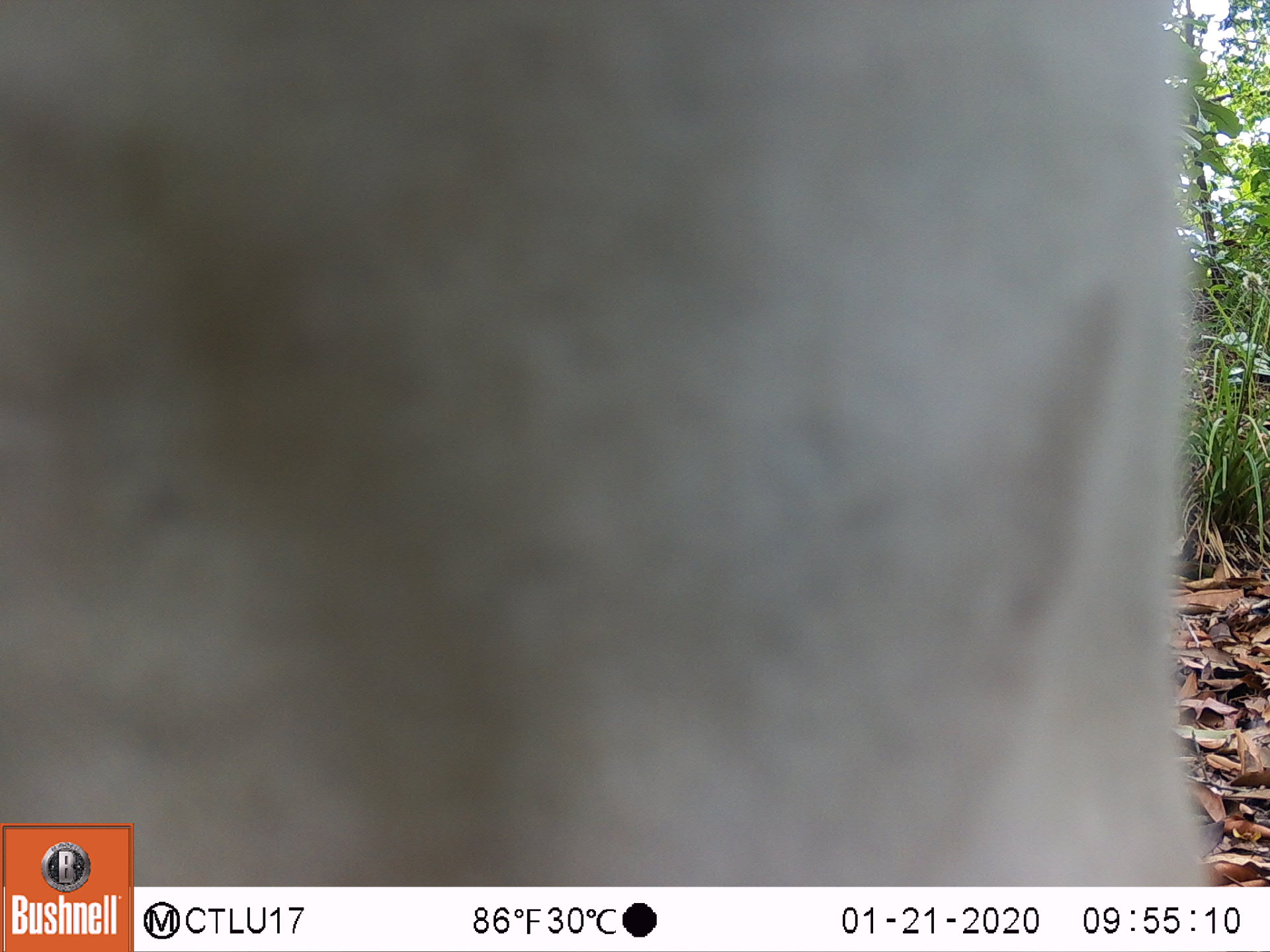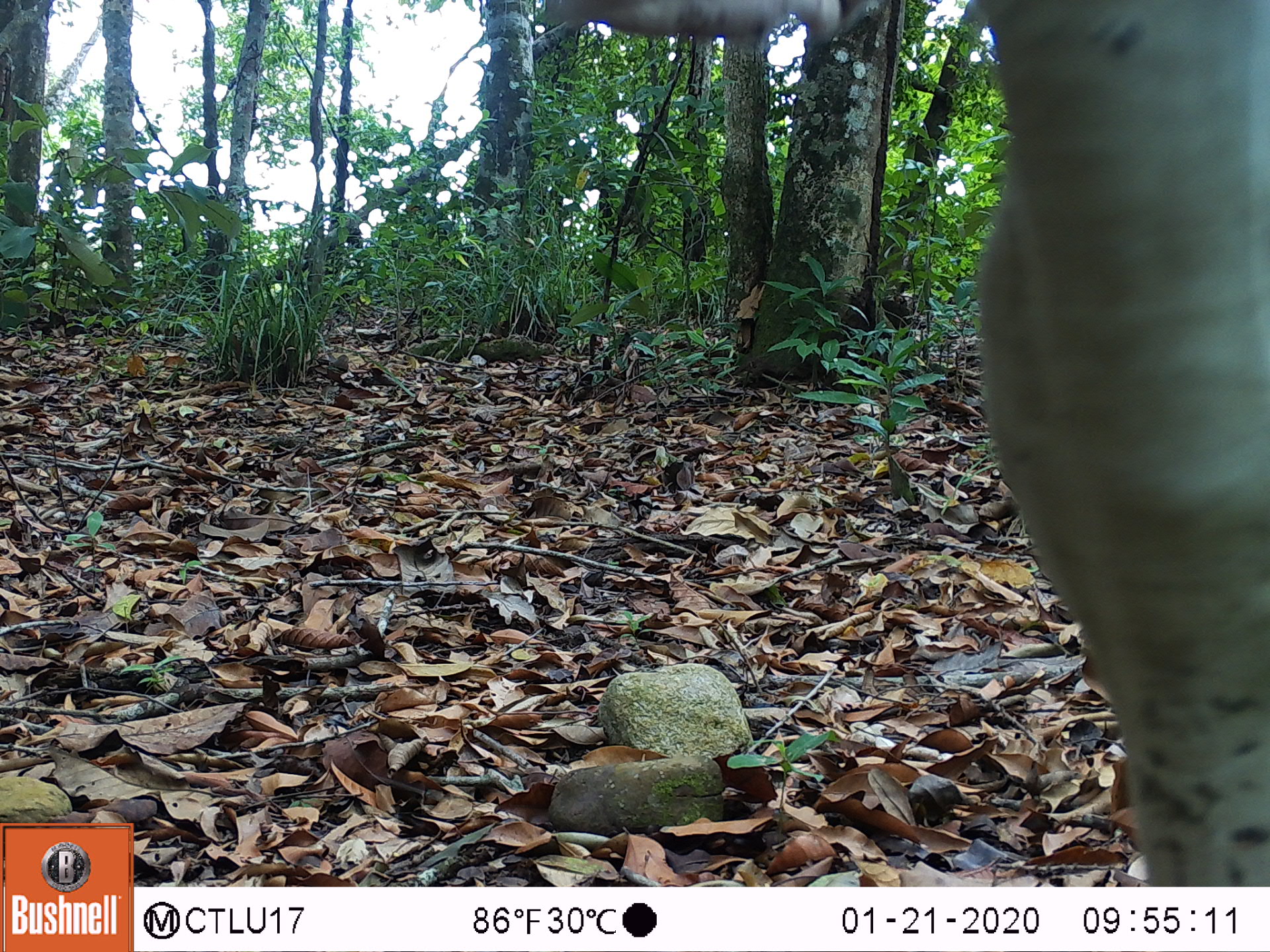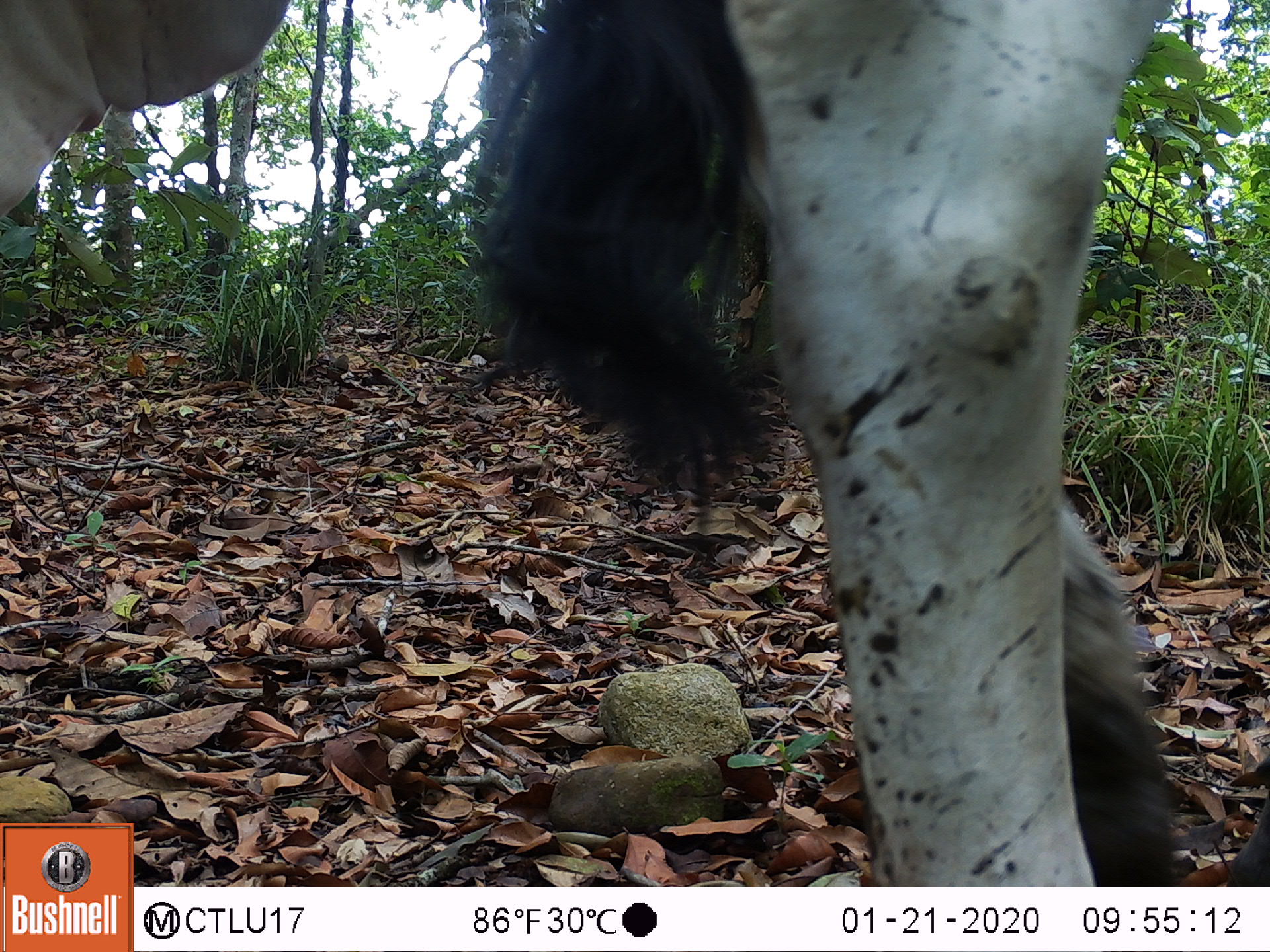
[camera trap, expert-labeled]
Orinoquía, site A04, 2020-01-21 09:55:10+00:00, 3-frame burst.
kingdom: Animalia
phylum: Chordata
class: Mammalia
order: Artiodactyla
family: Bovidae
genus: Bos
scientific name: Bos taurus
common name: cow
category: cattle